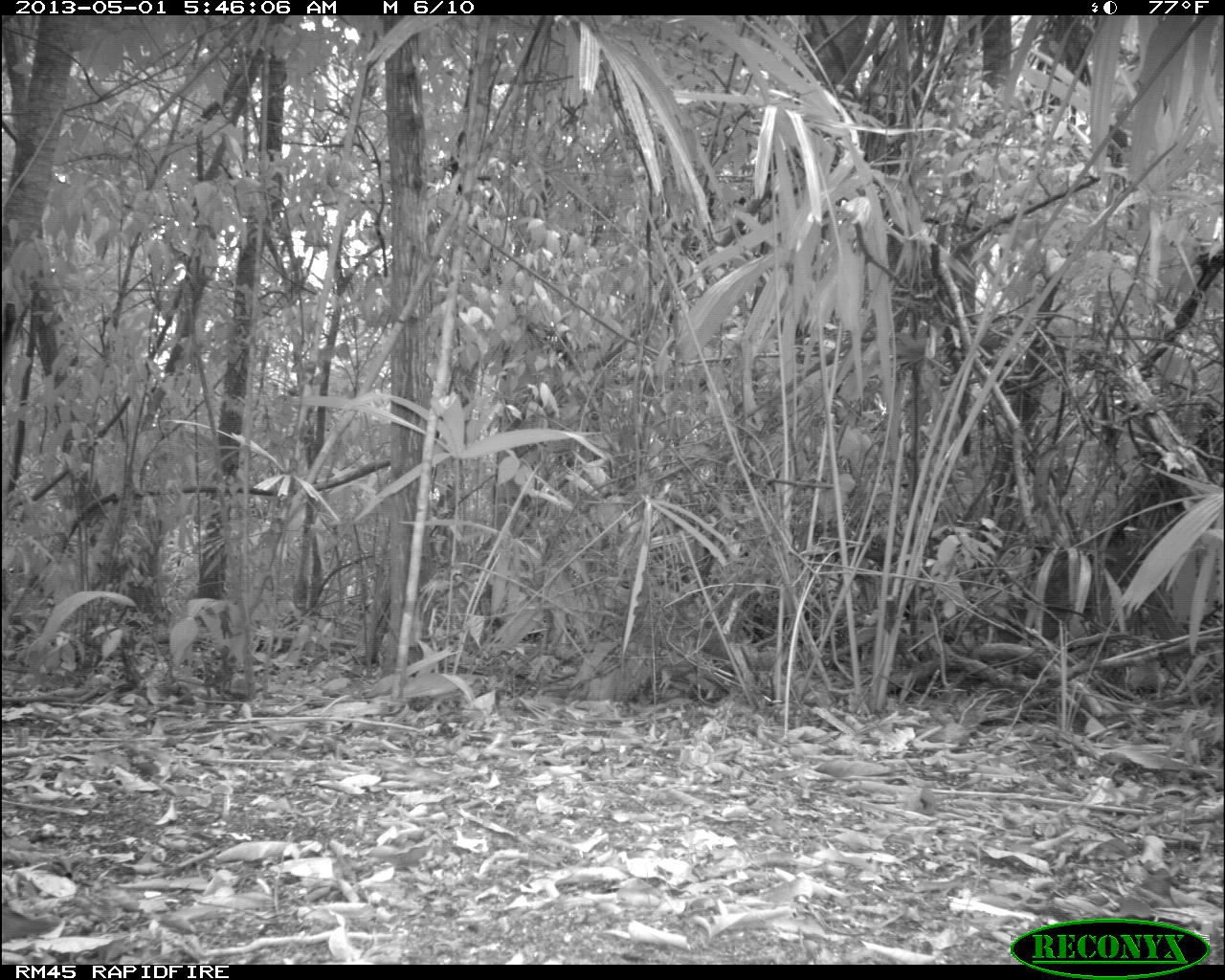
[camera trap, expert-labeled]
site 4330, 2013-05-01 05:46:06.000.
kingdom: Animalia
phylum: Chordata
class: Aves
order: Columbiformes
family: Columbidae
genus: Geotrygon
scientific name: Geotrygon montana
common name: ruddy quail-dove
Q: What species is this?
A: Geotrygon montana (ruddy quail-dove).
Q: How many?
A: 1.